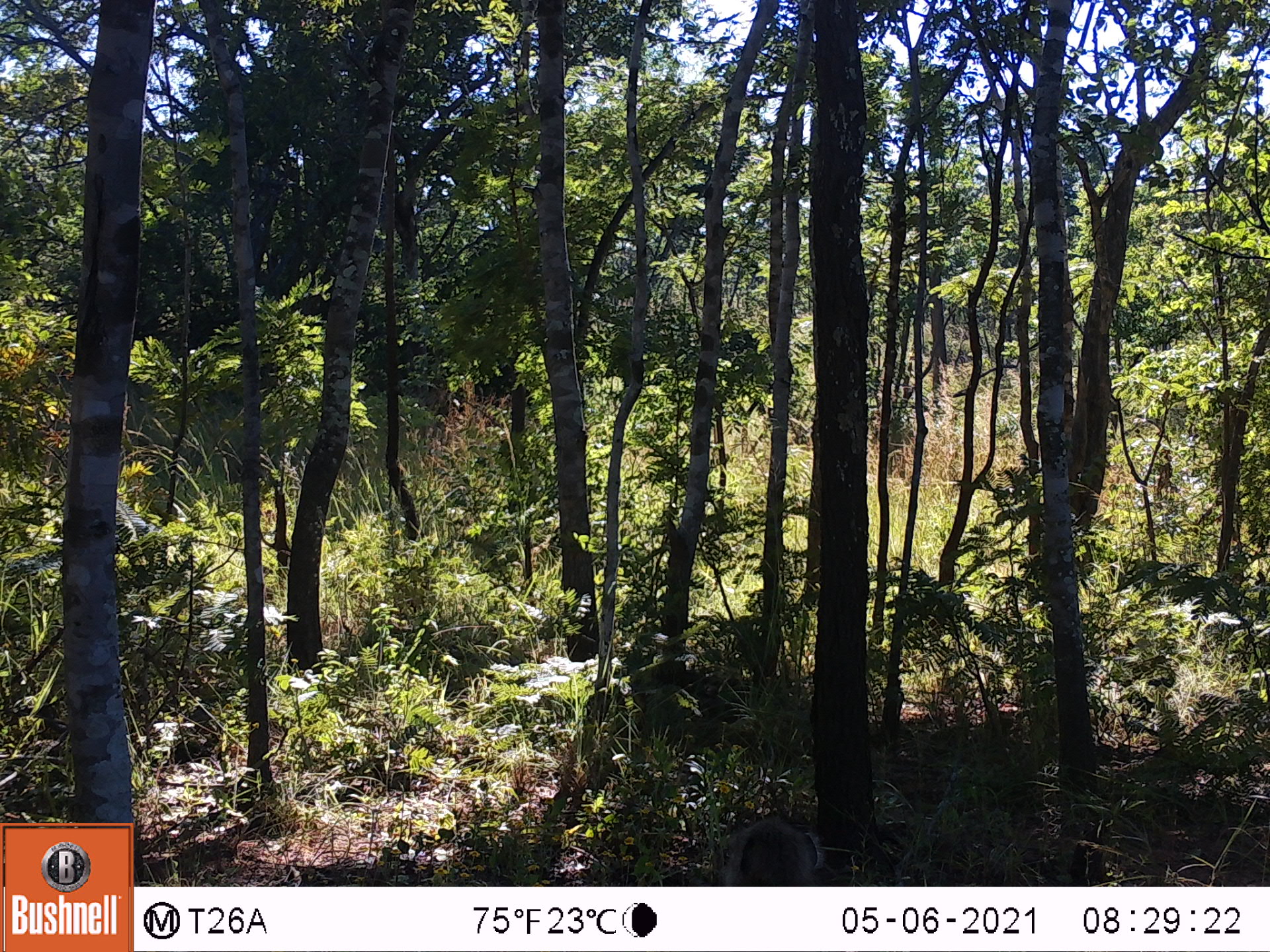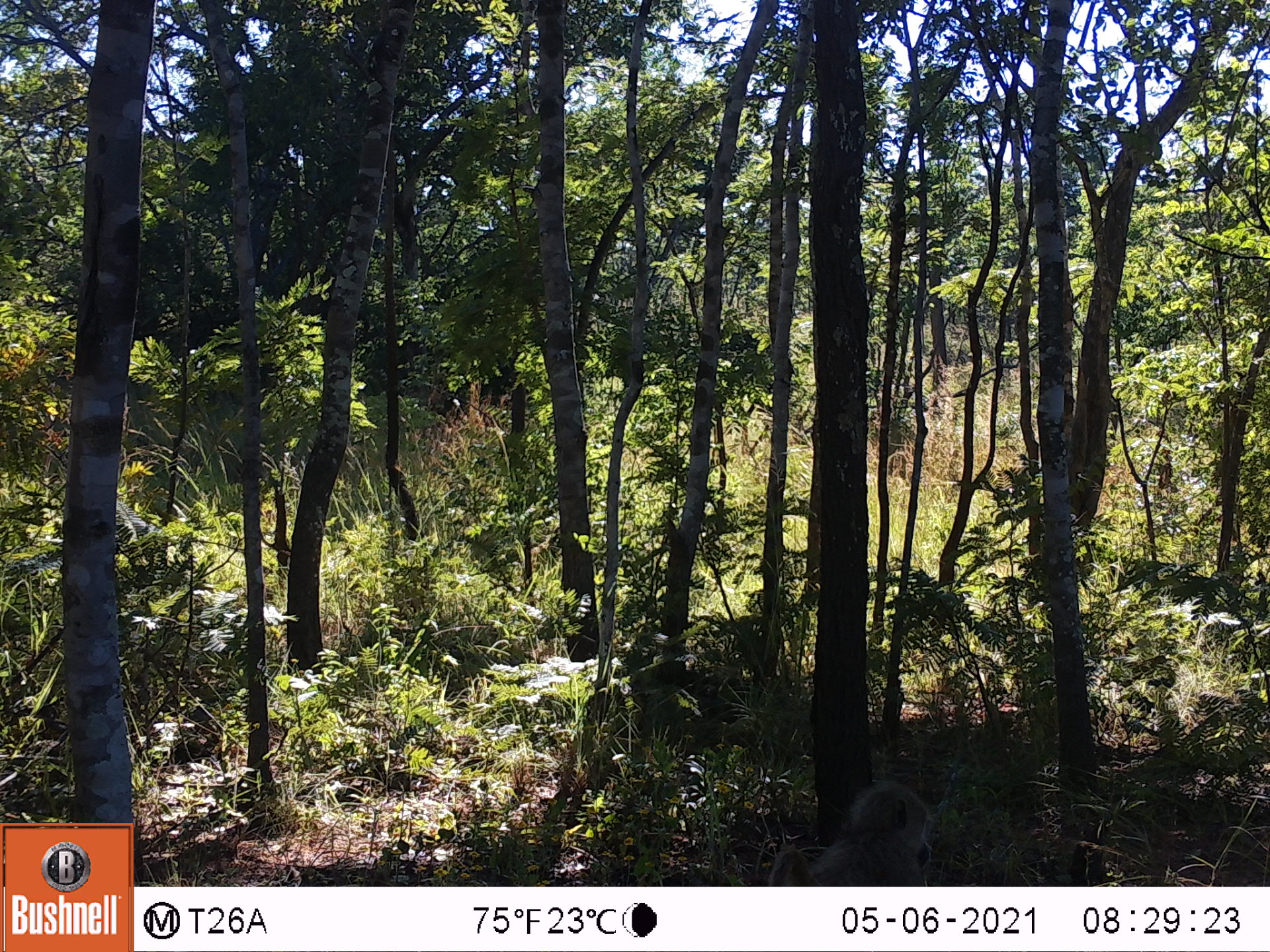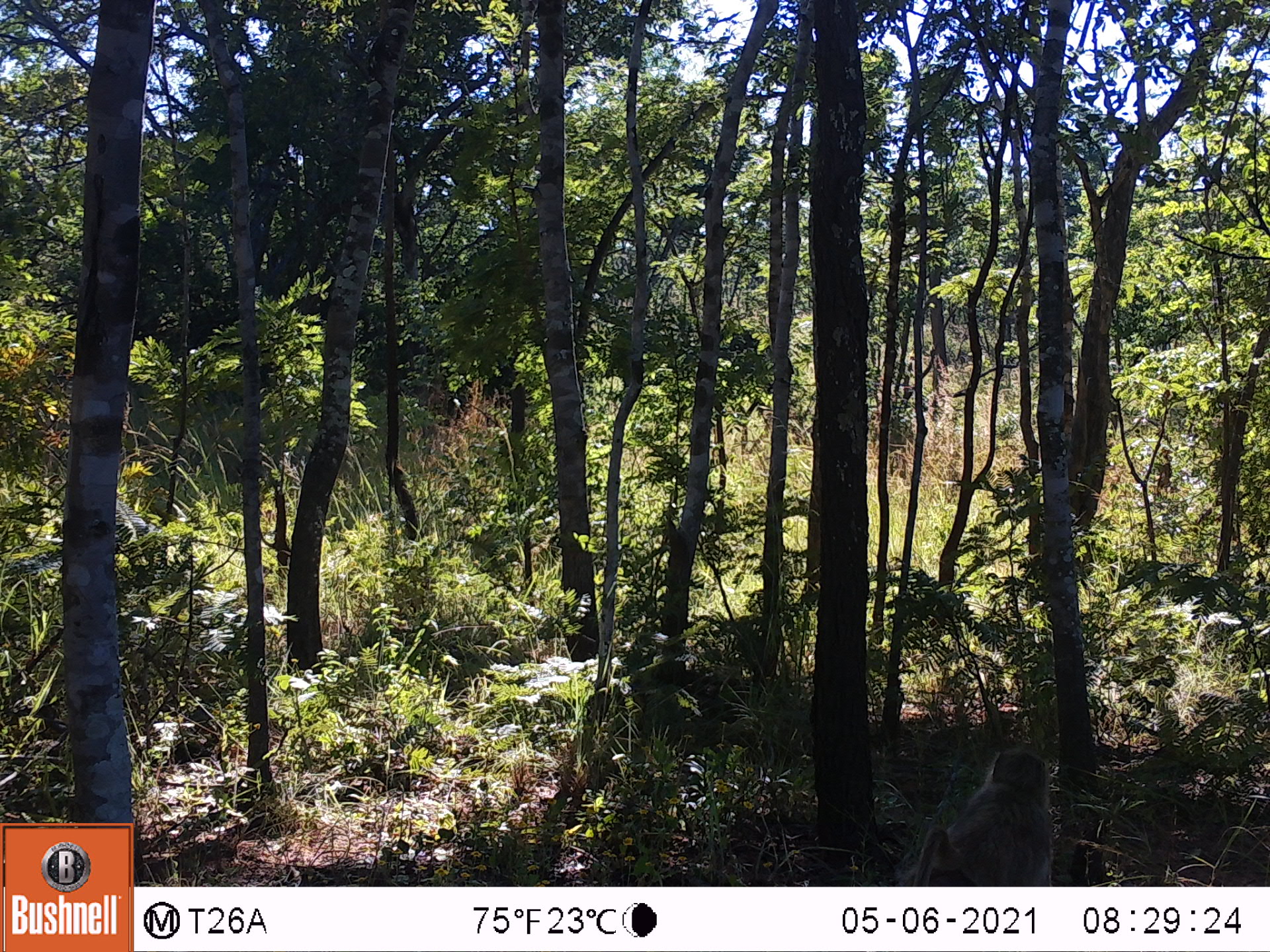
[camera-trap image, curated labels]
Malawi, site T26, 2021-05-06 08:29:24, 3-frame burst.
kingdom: Animalia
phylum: Chordata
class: Mammalia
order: Primates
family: Cercopithecidae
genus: Papio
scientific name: Papio cynocephalus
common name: yellow baboon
Yellow baboon (Papio cynocephalus), count 1.